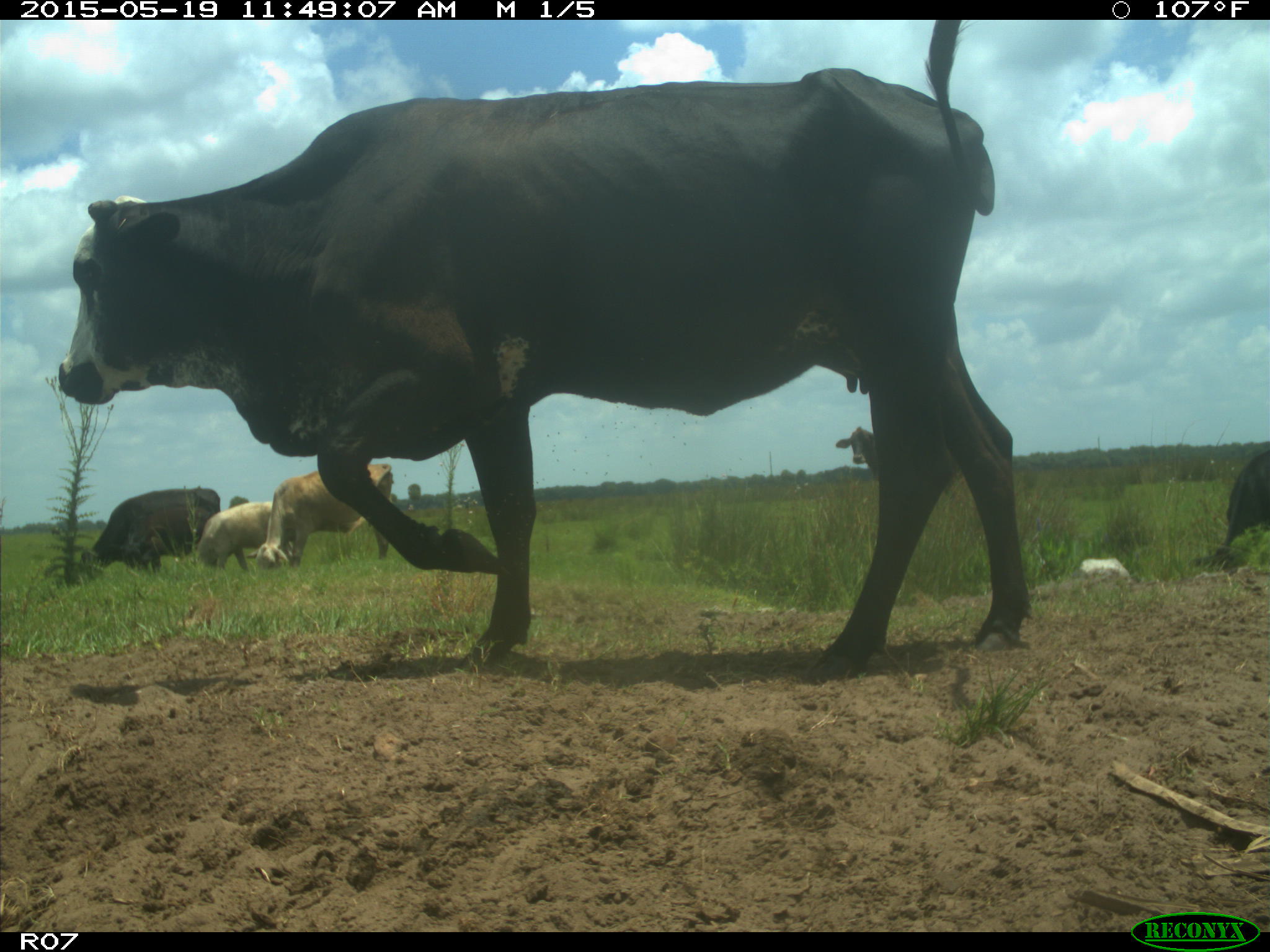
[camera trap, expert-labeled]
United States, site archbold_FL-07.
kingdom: Animalia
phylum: Chordata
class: Mammalia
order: Artiodactyla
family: Bovidae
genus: Bos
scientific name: Bos taurus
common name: domestic cow